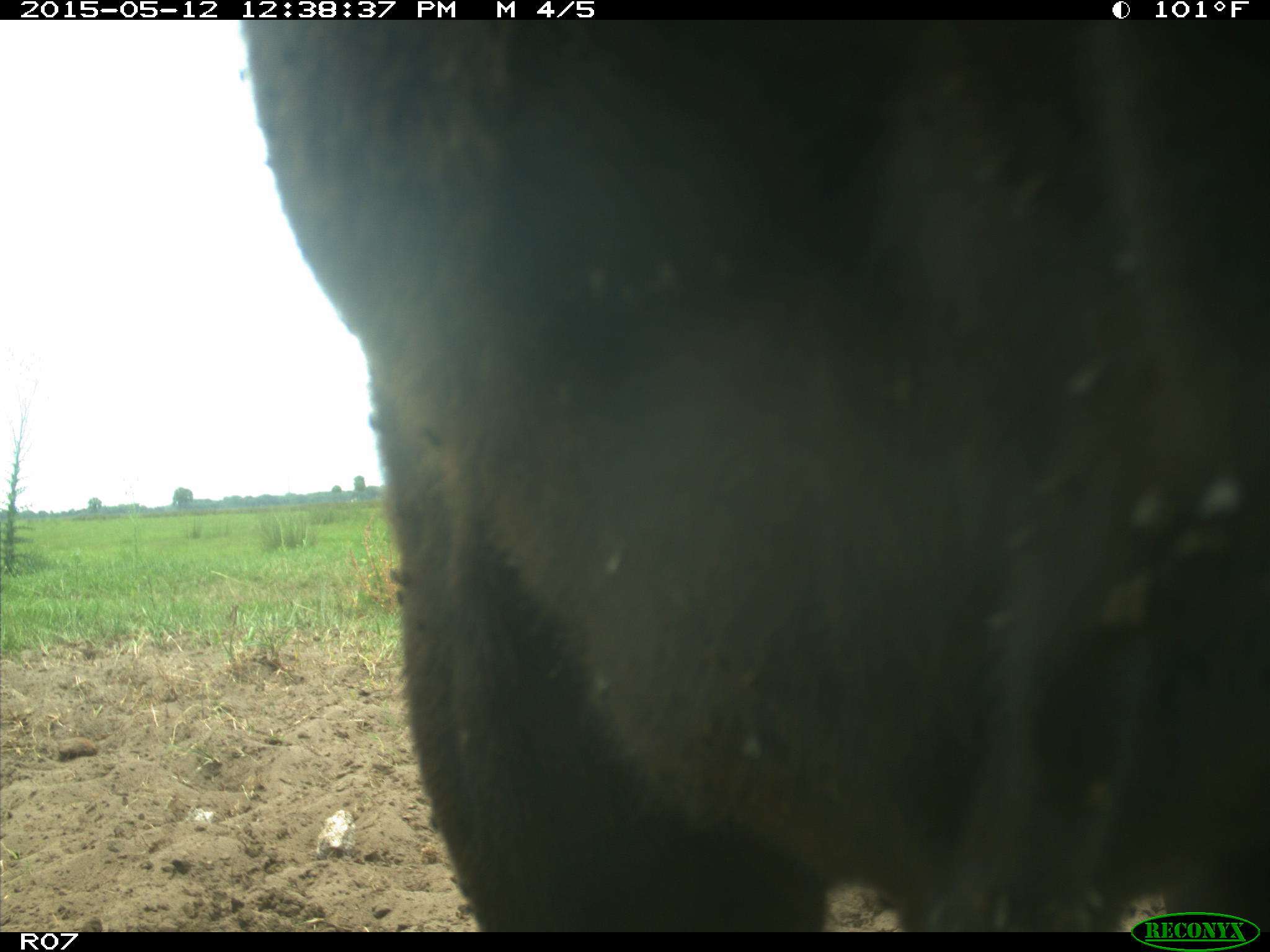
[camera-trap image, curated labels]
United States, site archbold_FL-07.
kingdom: Animalia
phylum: Chordata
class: Mammalia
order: Artiodactyla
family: Bovidae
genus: Bos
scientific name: Bos taurus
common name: domestic cow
Bos taurus (domestic cow).